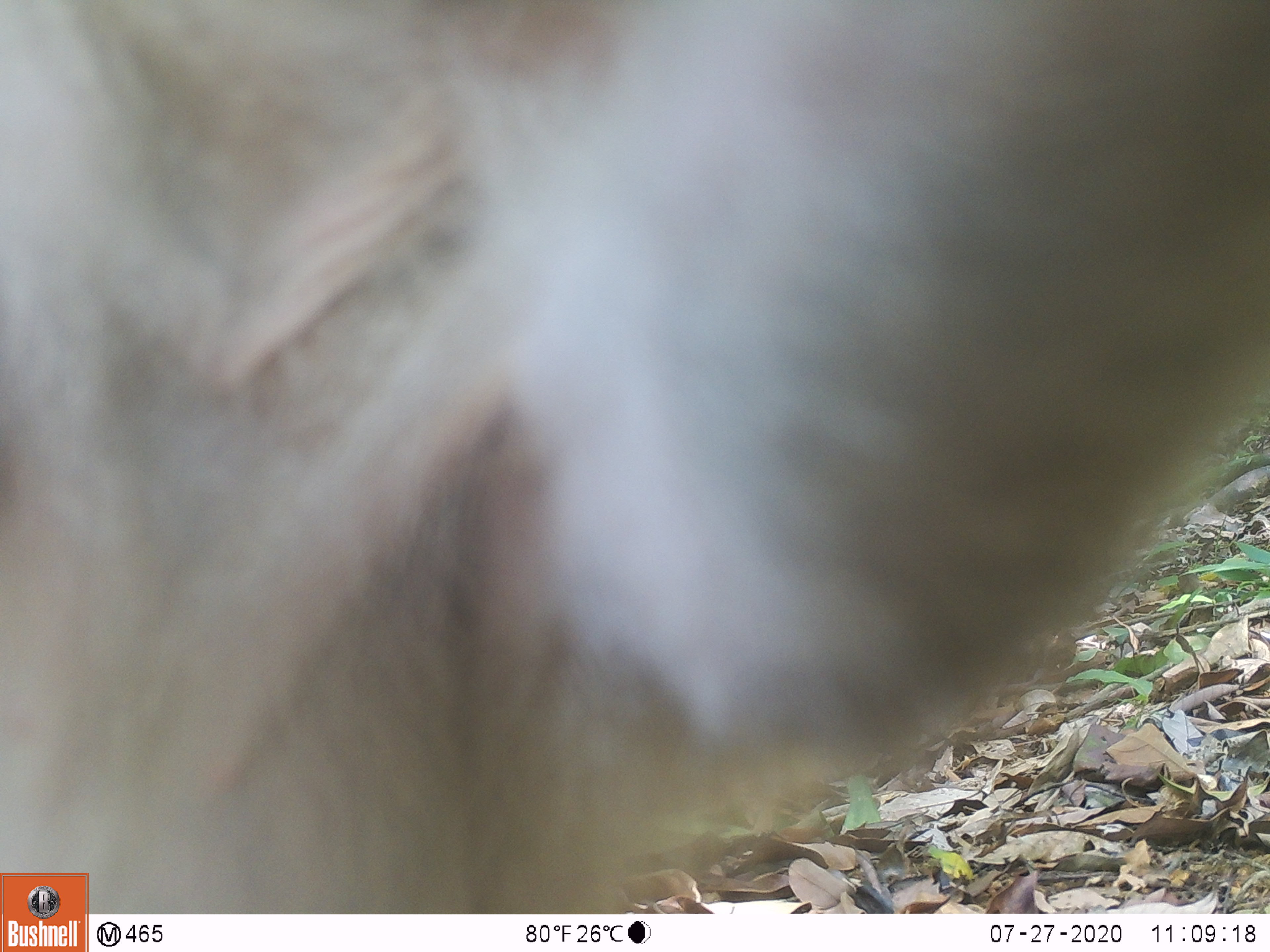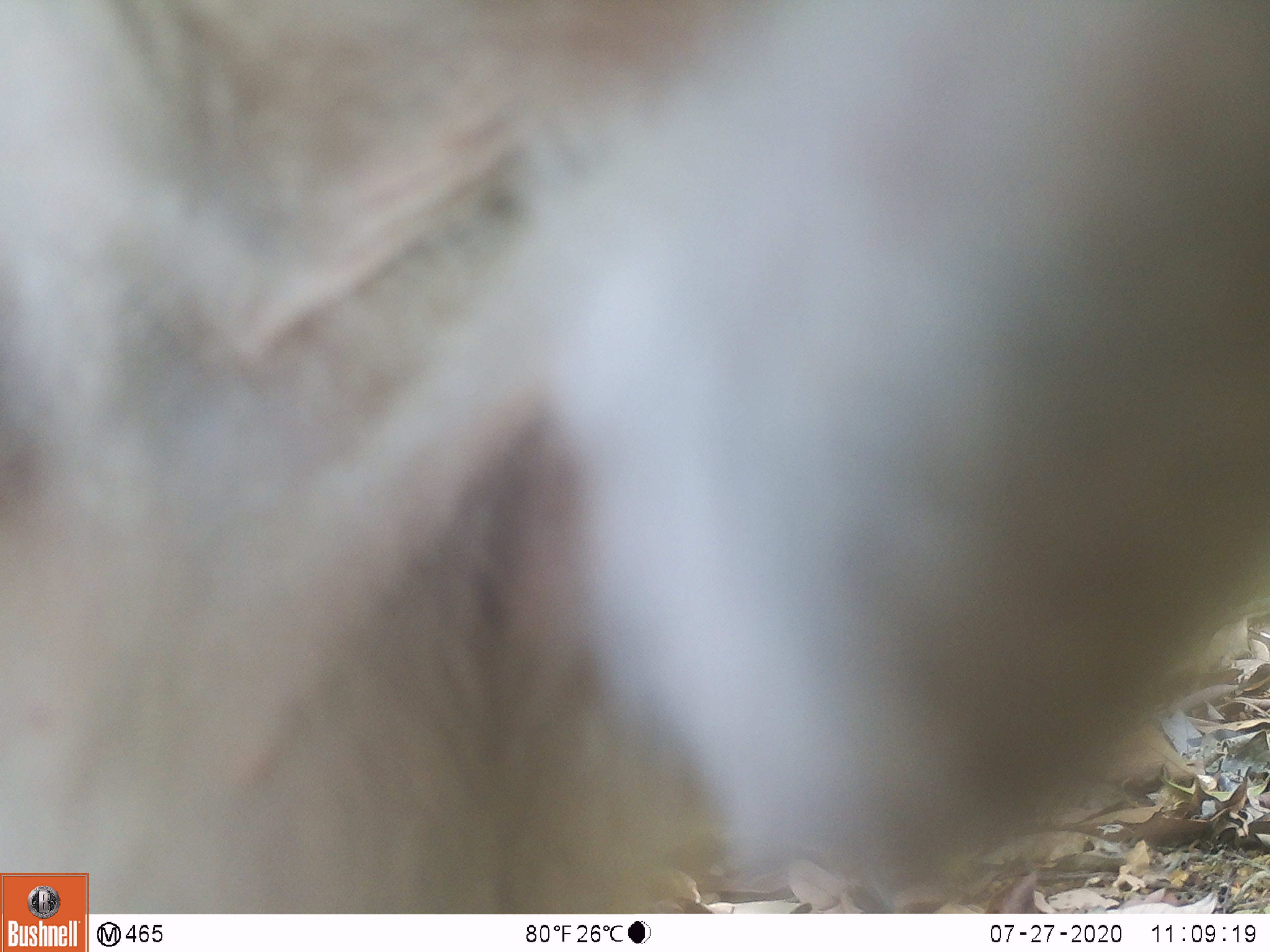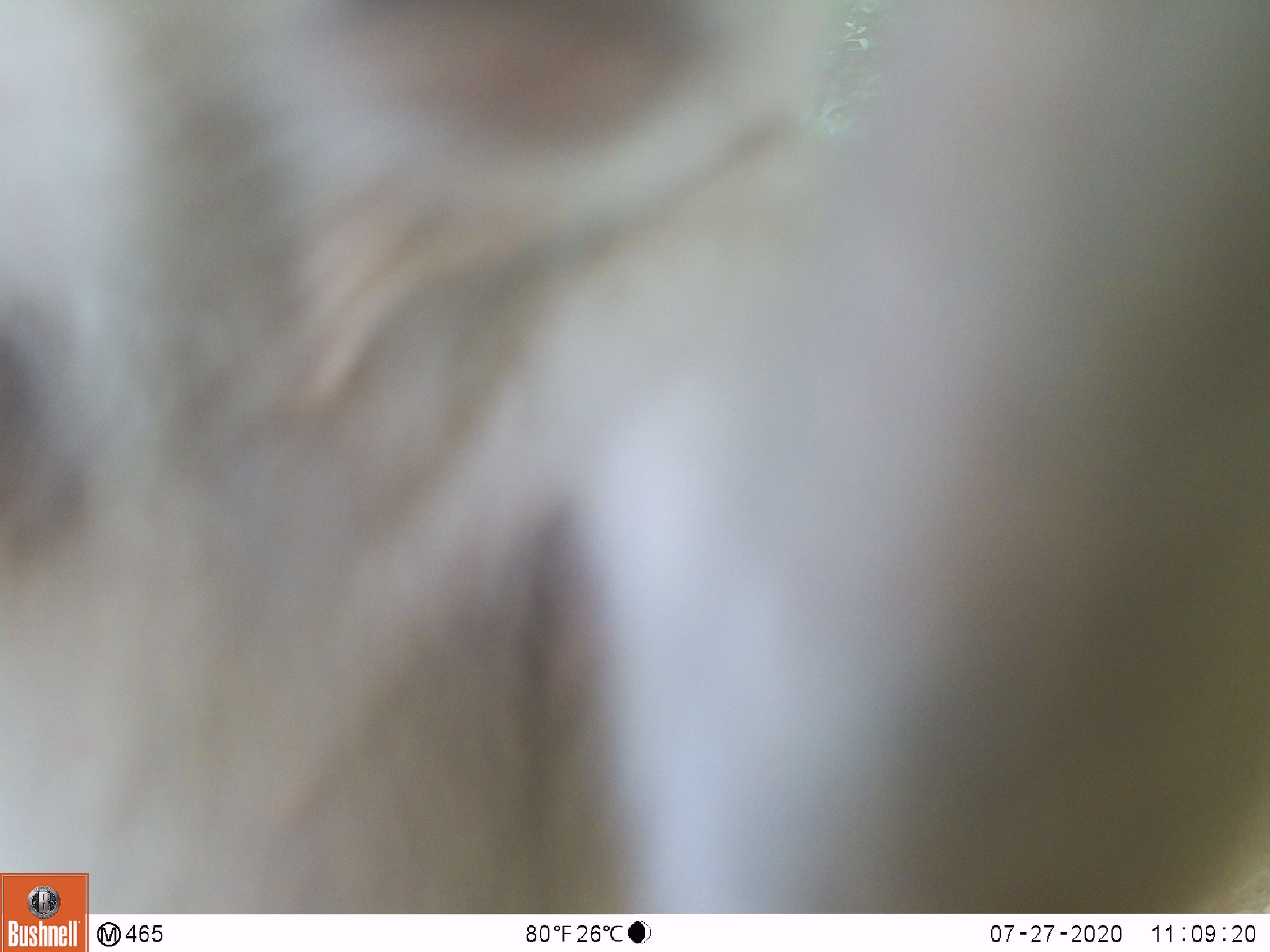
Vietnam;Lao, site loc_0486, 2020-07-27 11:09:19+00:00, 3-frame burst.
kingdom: Animalia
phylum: Chordata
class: Mammalia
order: Primates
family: Cercopithecidae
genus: Macaca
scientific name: Macaca nemestrina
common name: pig-tailed macaque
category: pig tailed macaque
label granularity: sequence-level